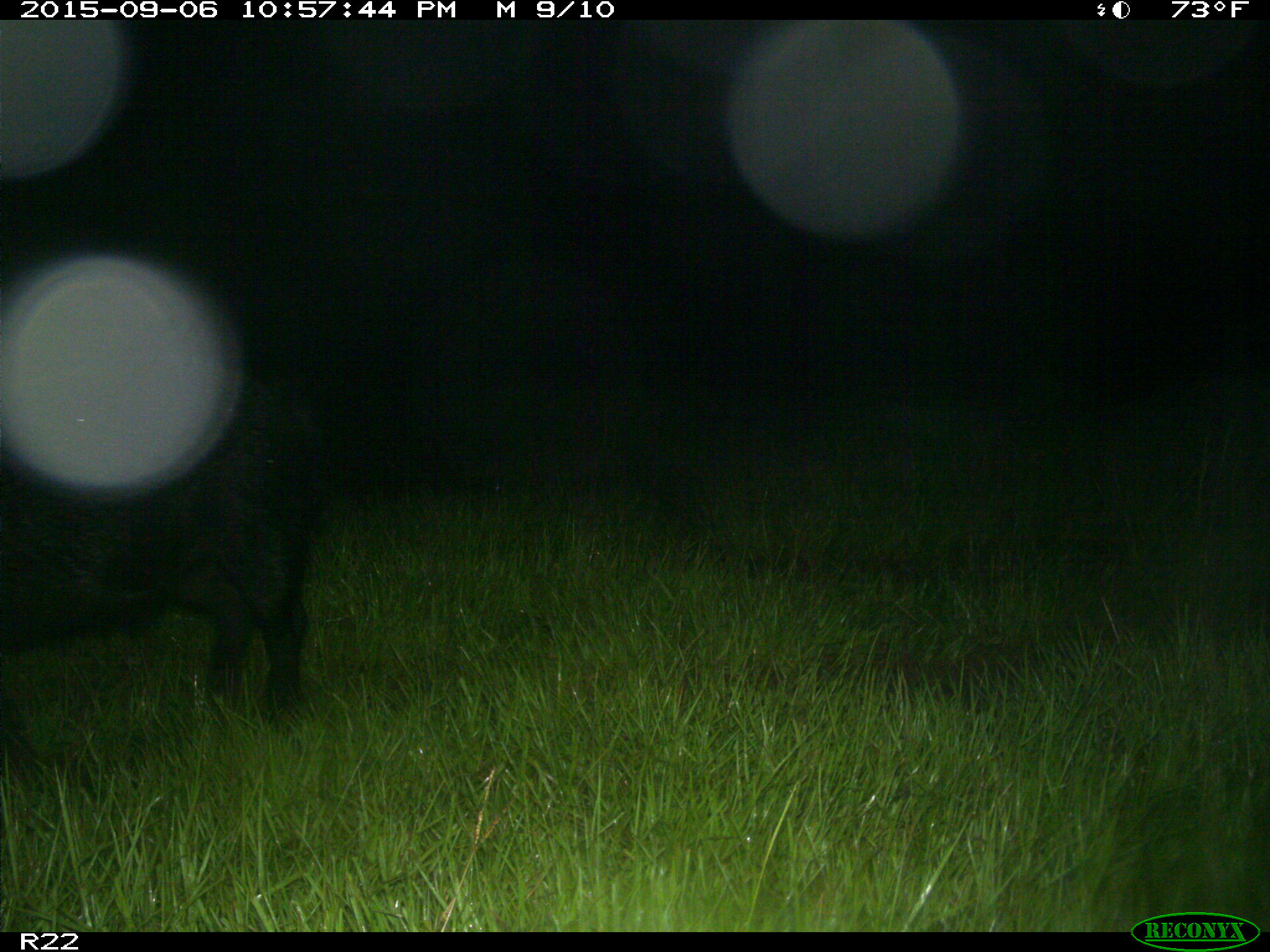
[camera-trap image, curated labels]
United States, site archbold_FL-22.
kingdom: Animalia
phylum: Chordata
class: Mammalia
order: Artiodactyla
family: Suidae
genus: Sus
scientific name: Sus scrofa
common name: wild boar